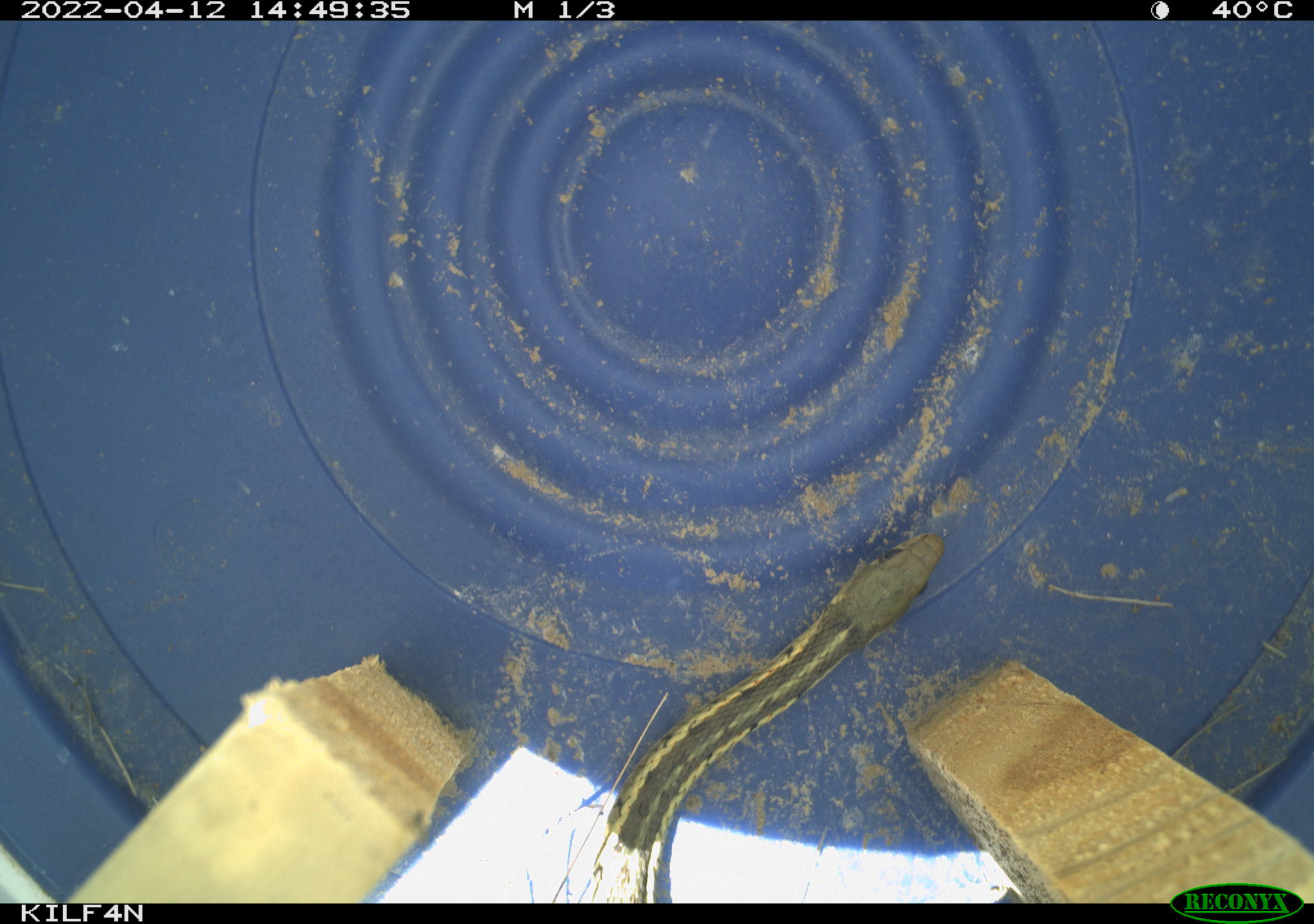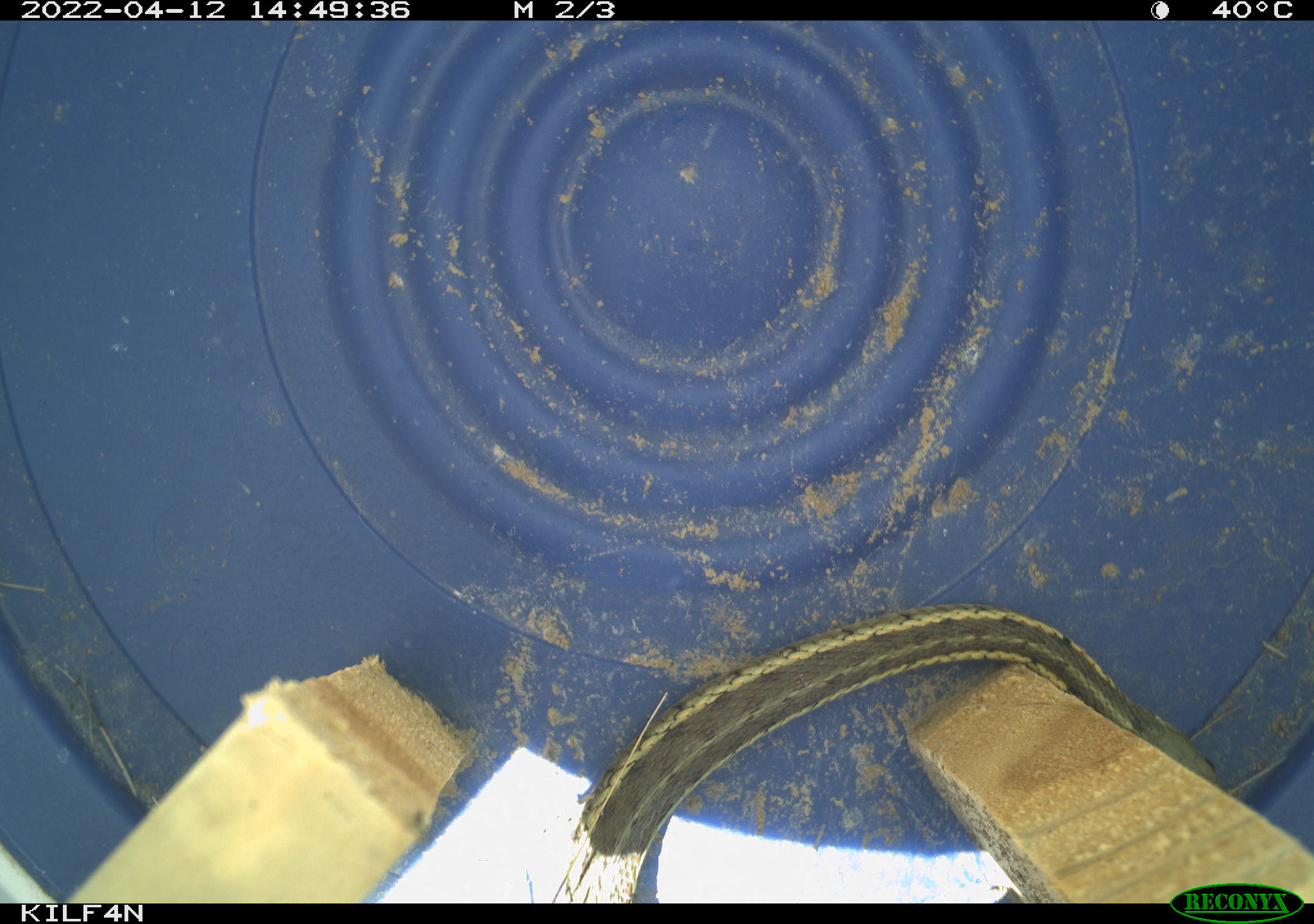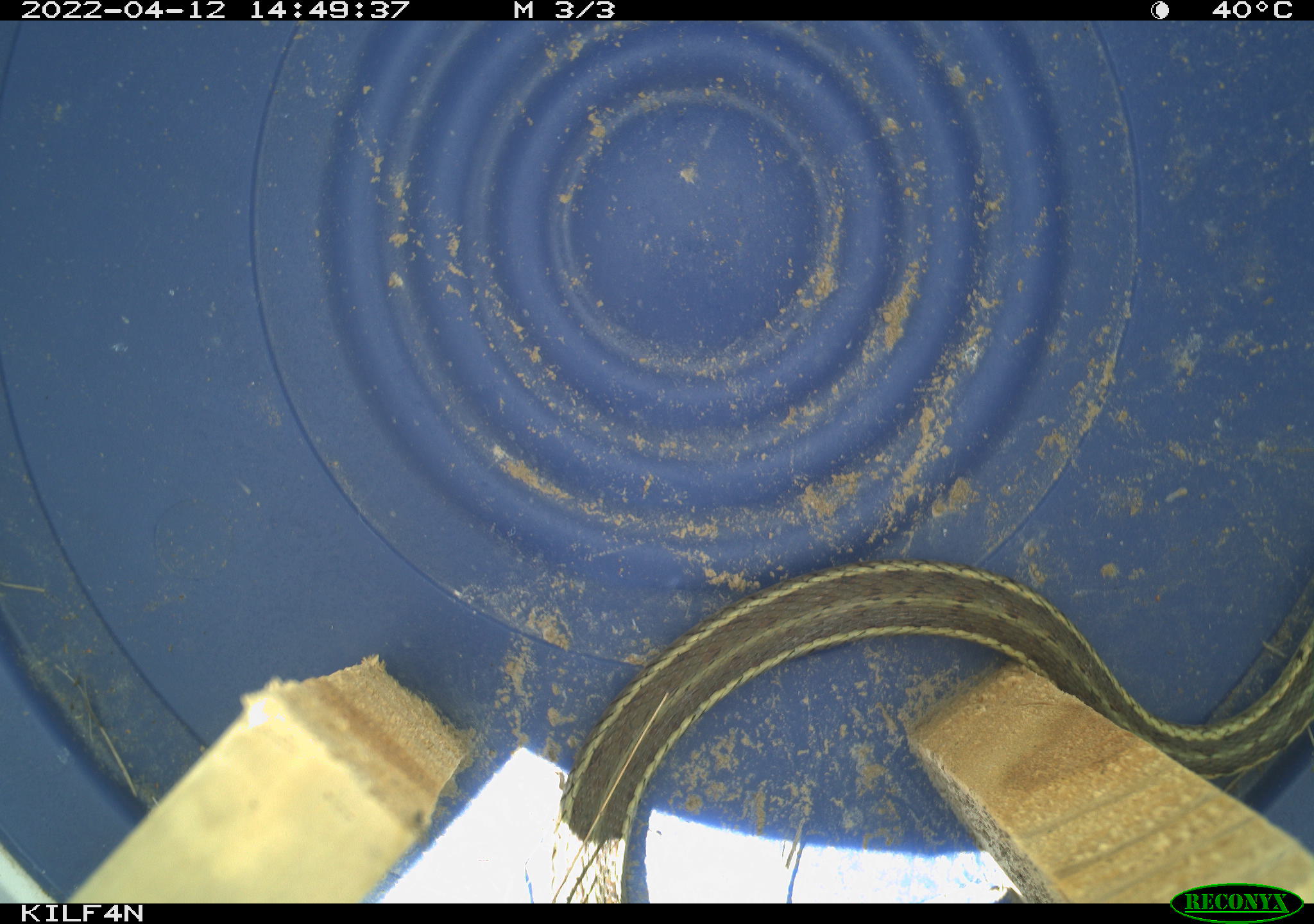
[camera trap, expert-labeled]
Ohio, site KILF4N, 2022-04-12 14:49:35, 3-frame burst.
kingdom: Animalia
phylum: Chordata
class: Reptilia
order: Squamata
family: Colubridae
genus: Thamnophis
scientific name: Thamnophis sirtalis sirtalis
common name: eastern gartersnake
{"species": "eastern gartersnake (Thamnophis sirtalis sirtalis)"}